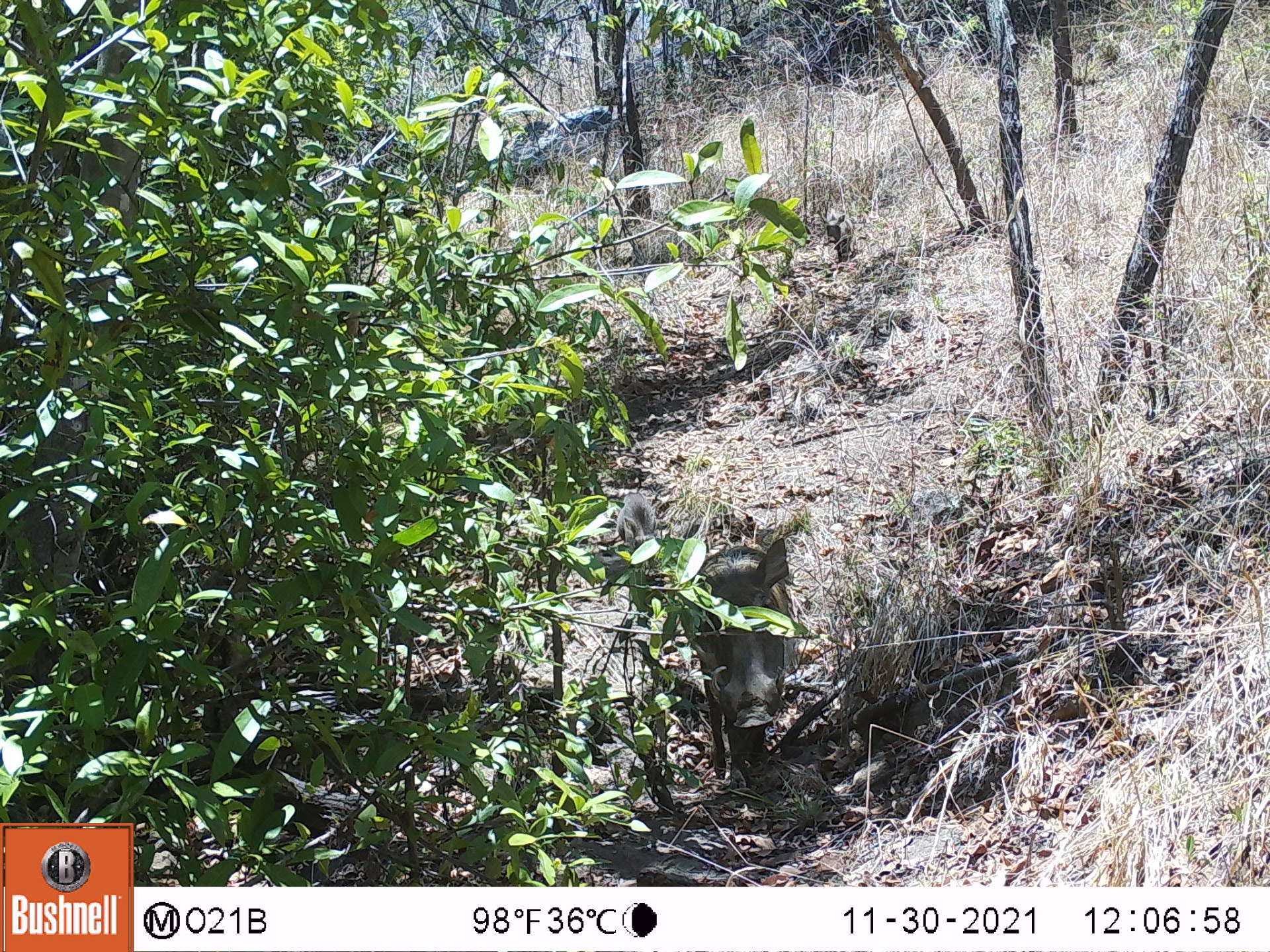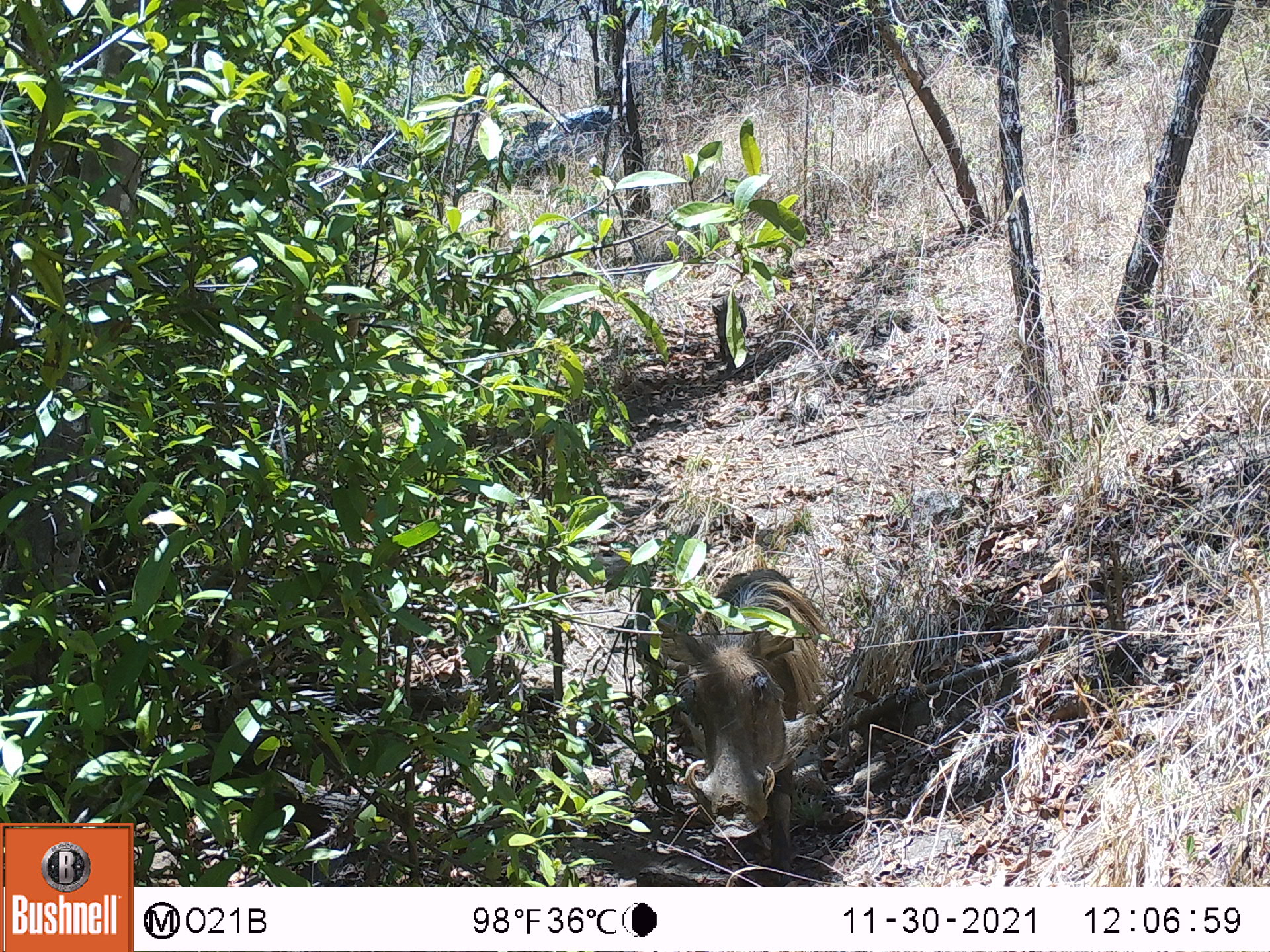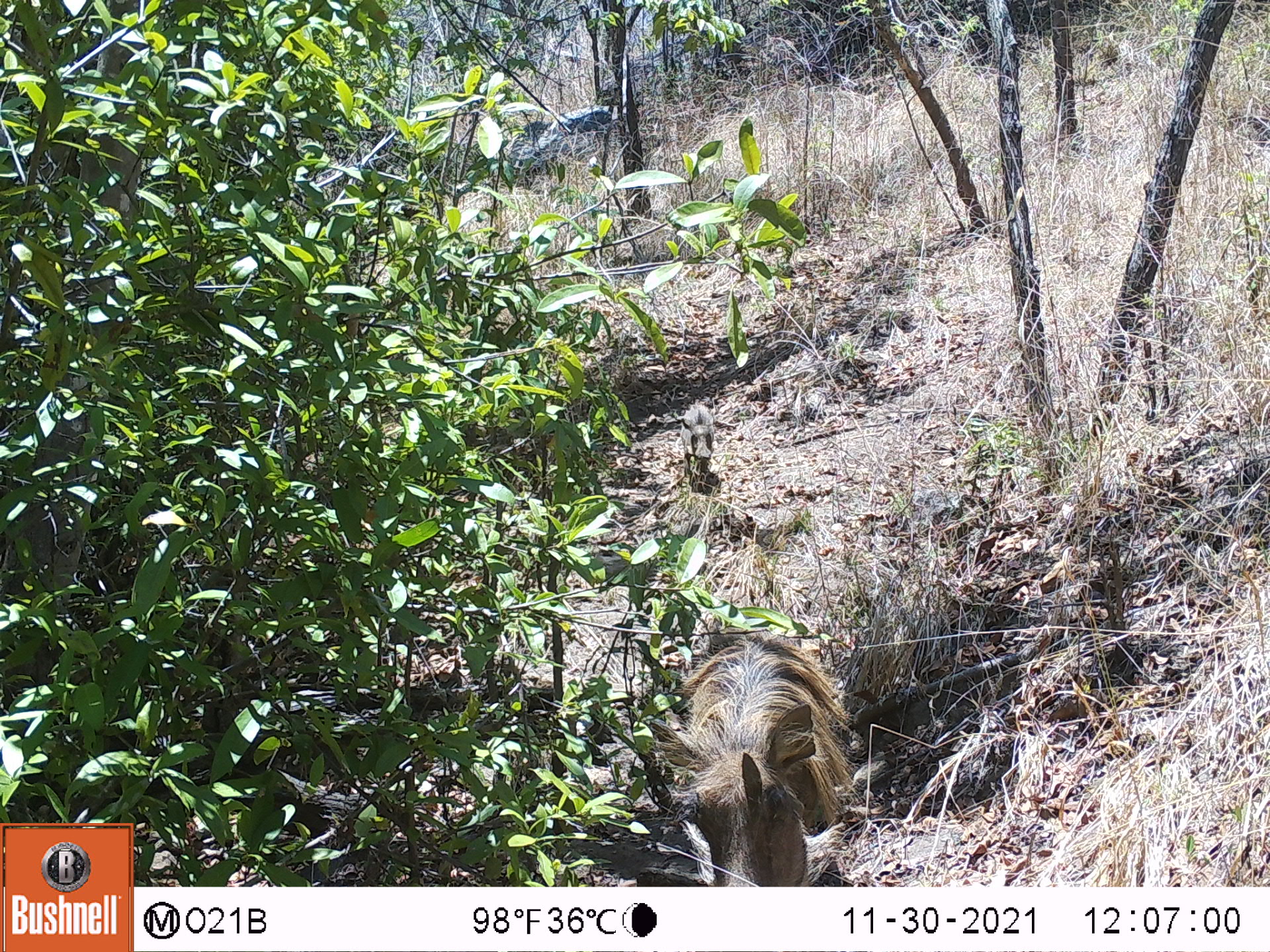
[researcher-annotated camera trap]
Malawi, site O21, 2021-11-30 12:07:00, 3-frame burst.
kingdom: Animalia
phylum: Chordata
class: Mammalia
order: Artiodactyla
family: Suidae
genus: Phacochoerus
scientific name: Phacochoerus africanus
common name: common warthog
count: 1